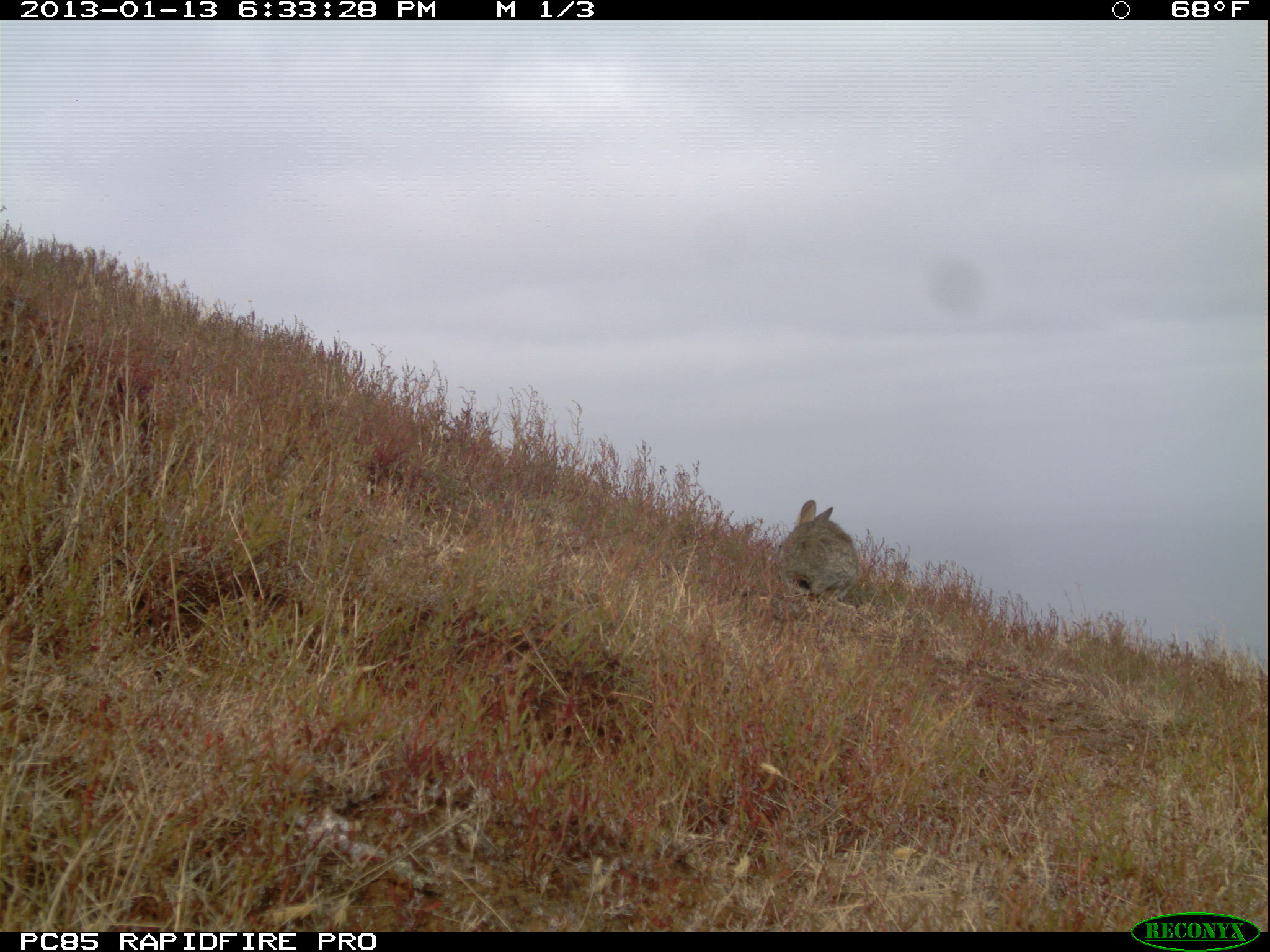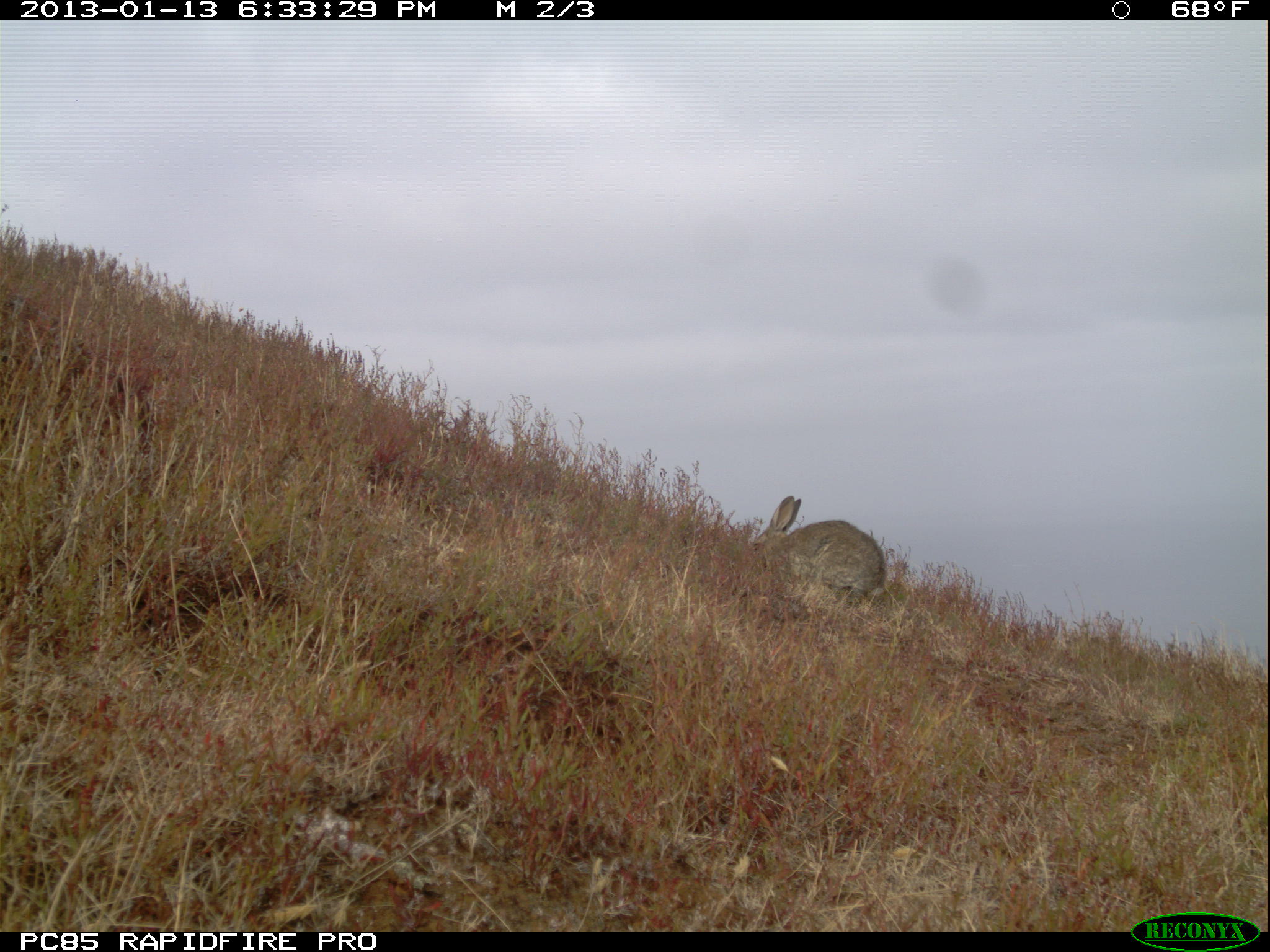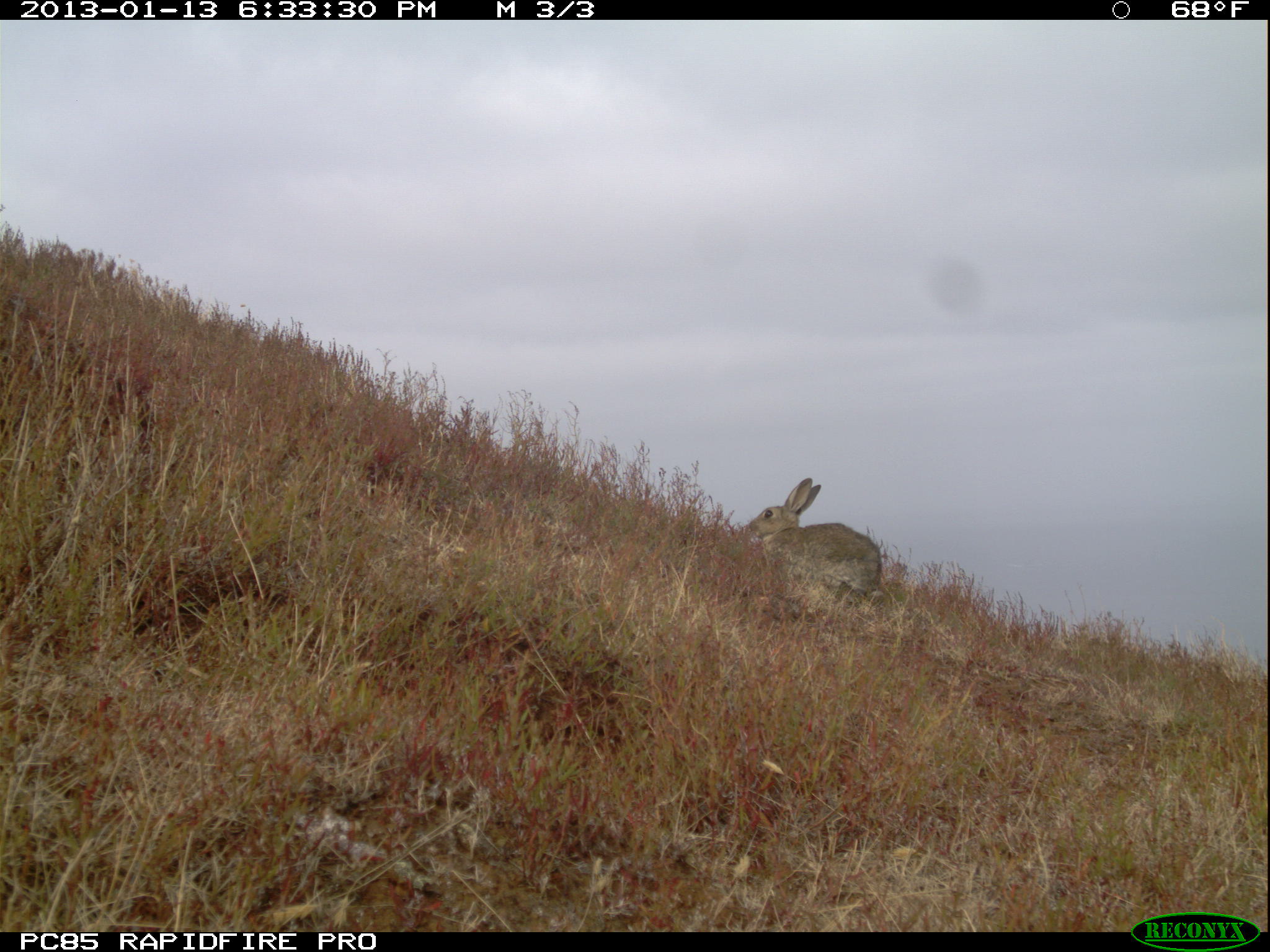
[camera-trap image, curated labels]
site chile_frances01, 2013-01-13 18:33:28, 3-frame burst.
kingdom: Animalia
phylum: Chordata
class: Mammalia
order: Lagomorpha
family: Leporidae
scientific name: Leporidae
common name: rabbits and hares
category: rabbit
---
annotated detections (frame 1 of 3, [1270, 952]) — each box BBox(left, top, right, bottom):
rabbit: BBox(774, 500, 860, 609)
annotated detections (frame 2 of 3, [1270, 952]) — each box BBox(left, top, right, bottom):
rabbit: BBox(744, 494, 886, 617)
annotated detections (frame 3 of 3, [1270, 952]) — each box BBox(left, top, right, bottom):
rabbit: BBox(738, 477, 883, 617)